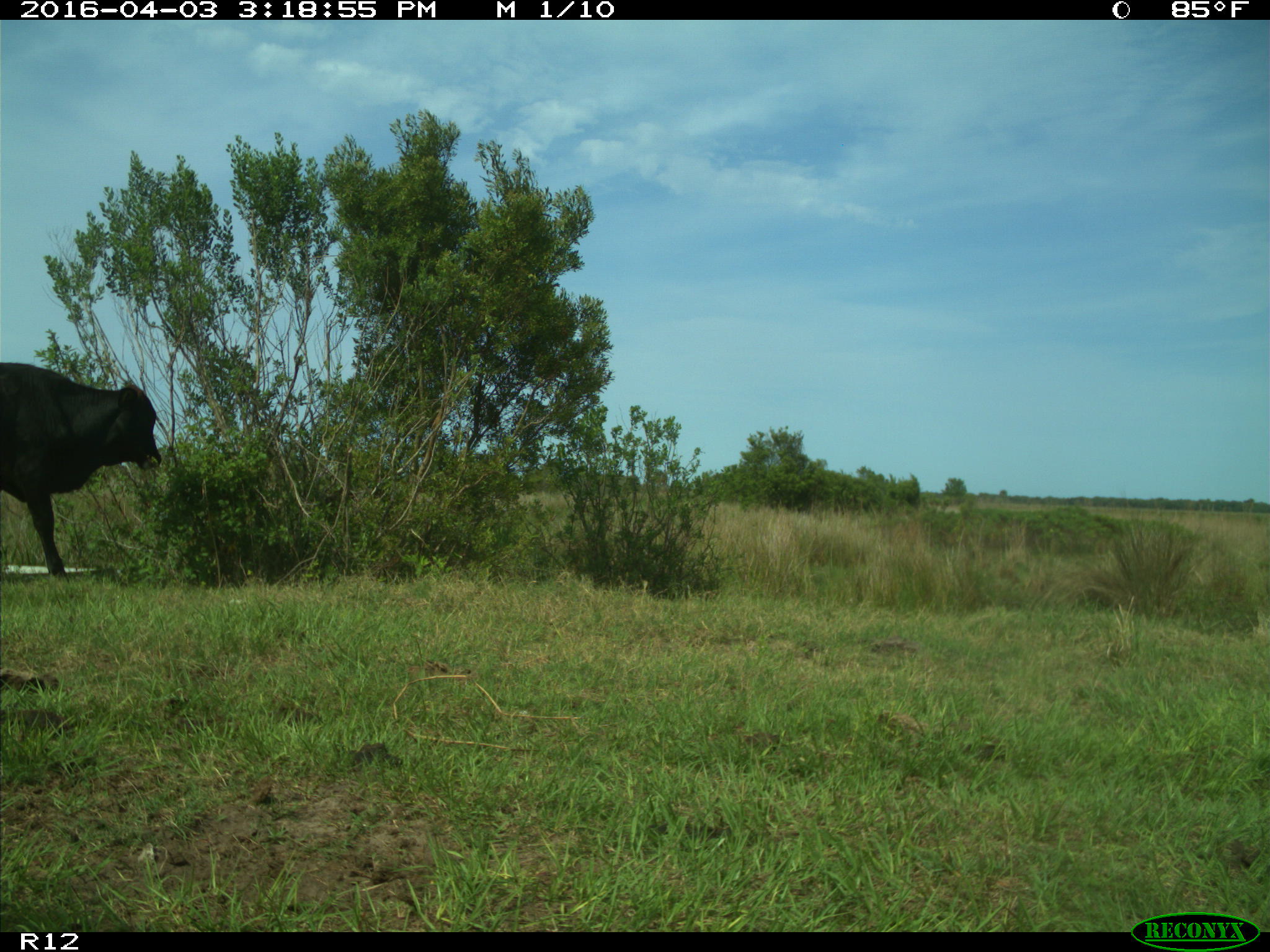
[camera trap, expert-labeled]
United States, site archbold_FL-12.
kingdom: Animalia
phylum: Chordata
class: Mammalia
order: Artiodactyla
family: Bovidae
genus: Bos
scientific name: Bos taurus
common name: domestic cow